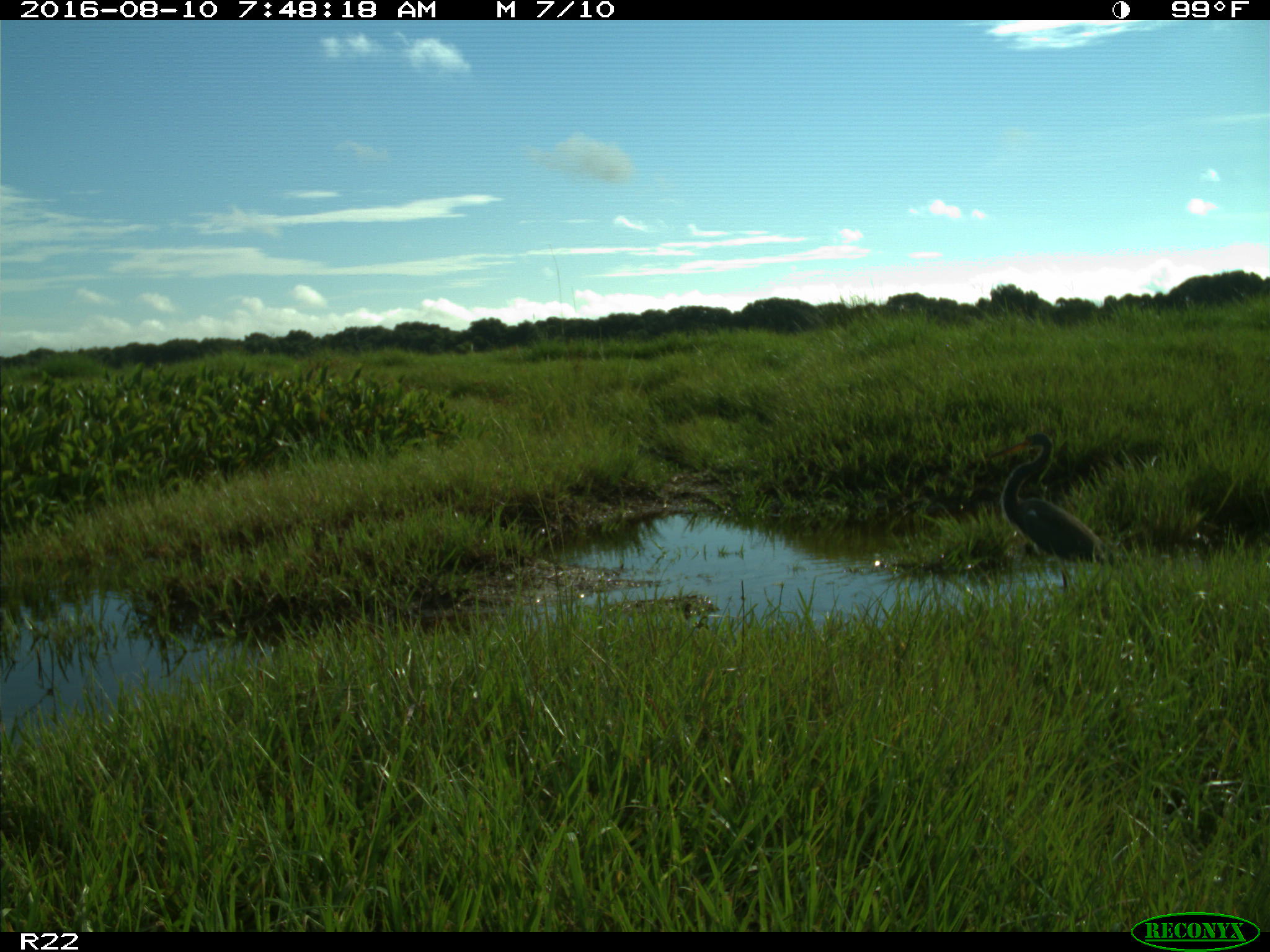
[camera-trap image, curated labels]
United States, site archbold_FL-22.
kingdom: Animalia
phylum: Chordata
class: Aves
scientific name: Aves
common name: birds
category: unidentified bird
Unidentified bird (birds) (Aves).